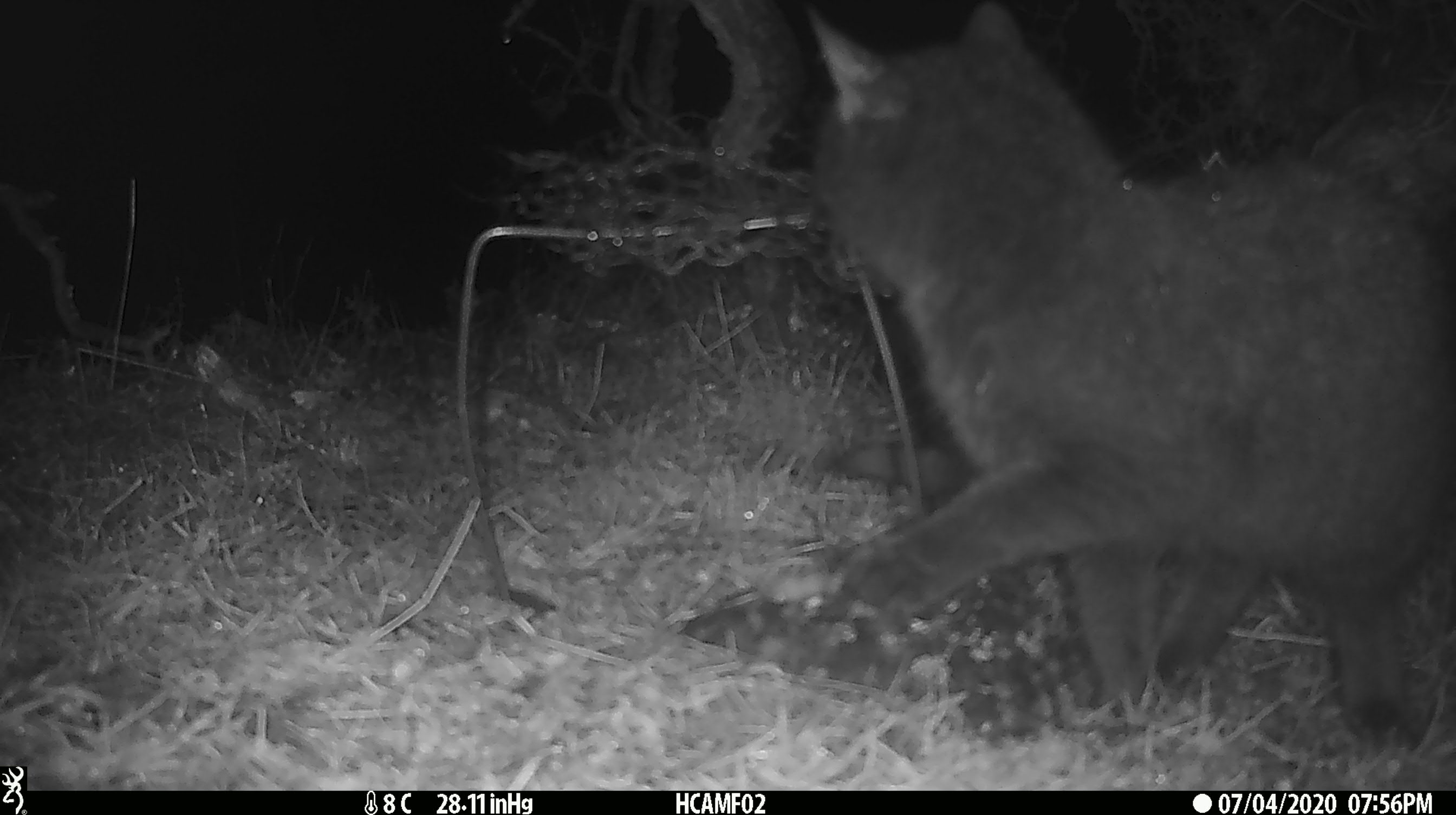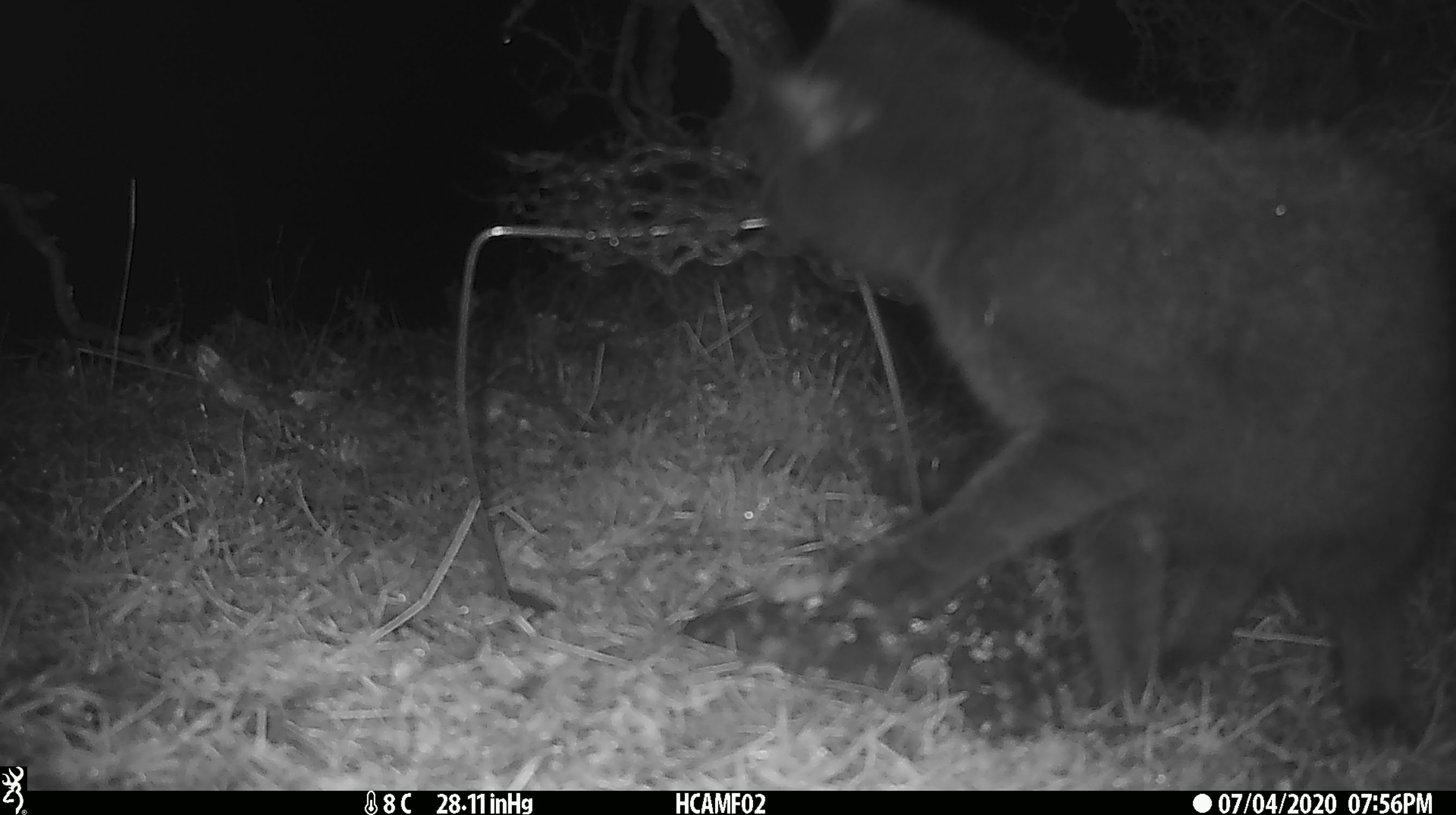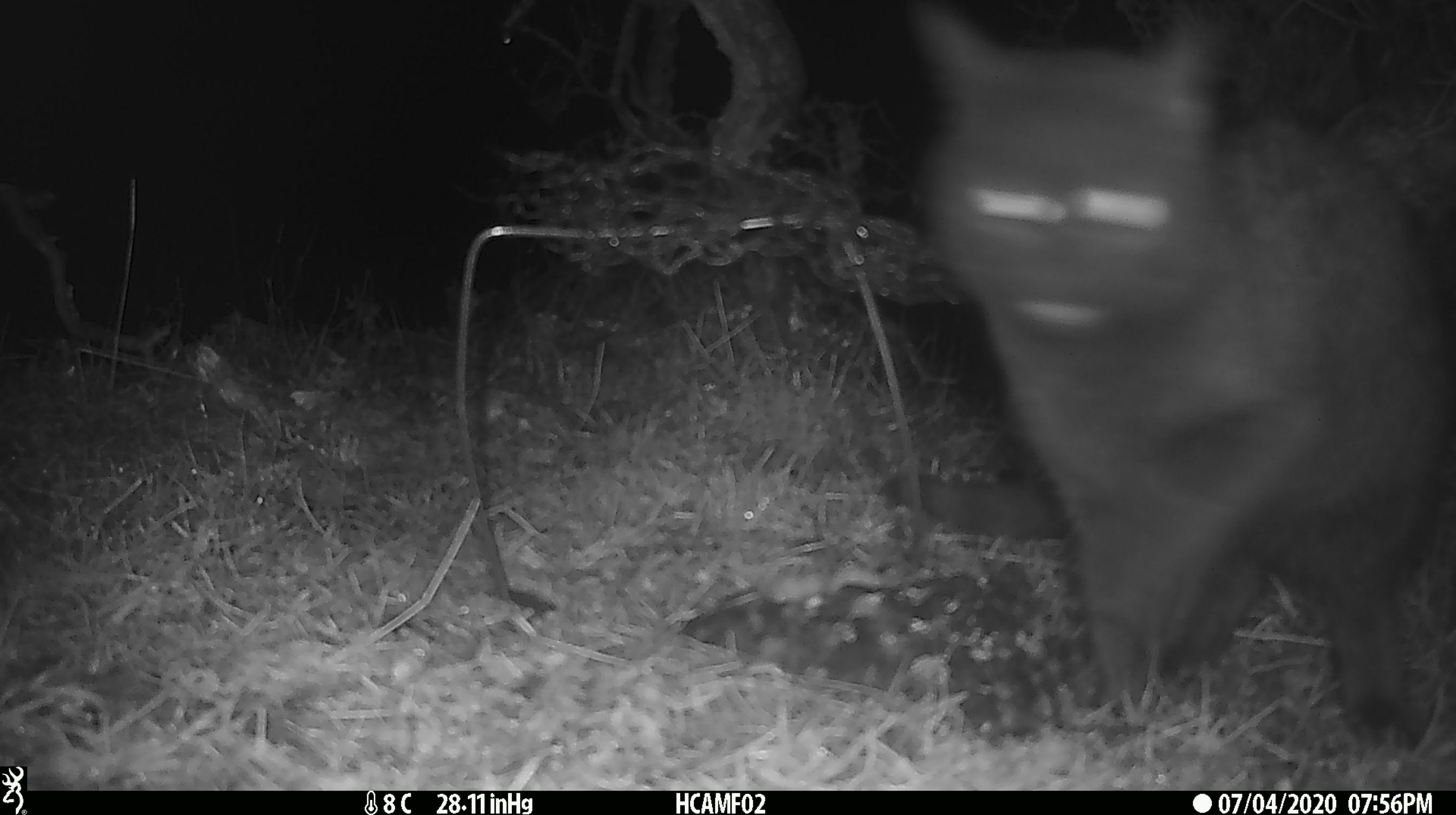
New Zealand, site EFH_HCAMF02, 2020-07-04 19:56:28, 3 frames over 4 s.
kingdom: Animalia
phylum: Chordata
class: Mammalia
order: Carnivora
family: Felidae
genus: Felis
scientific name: Felis catus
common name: domestic cat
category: cat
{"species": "cat (domestic cat) (Felis catus)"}